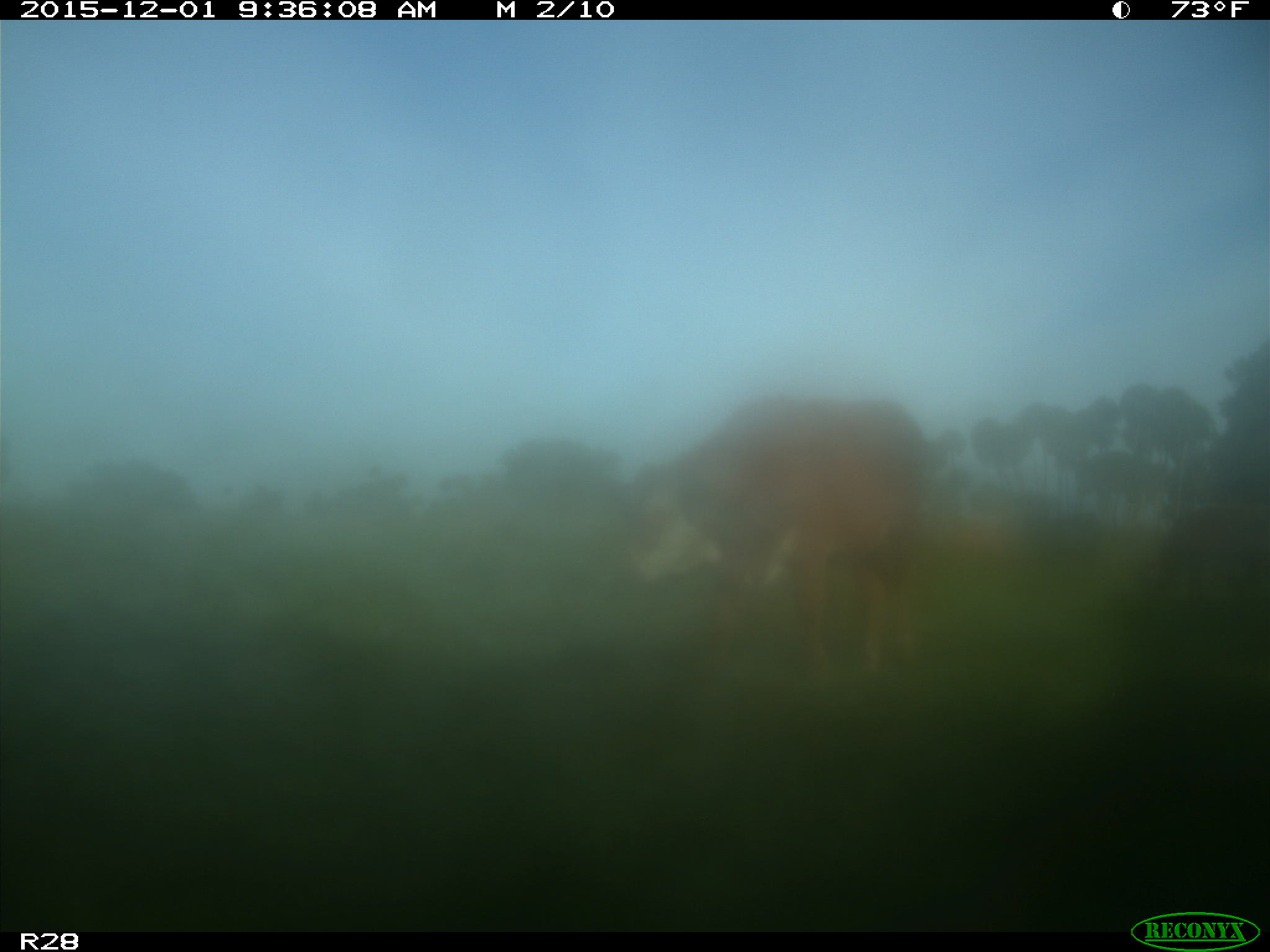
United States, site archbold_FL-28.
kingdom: Animalia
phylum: Chordata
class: Mammalia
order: Artiodactyla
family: Bovidae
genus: Bos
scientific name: Bos taurus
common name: domestic cow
Bos taurus (domestic cow).